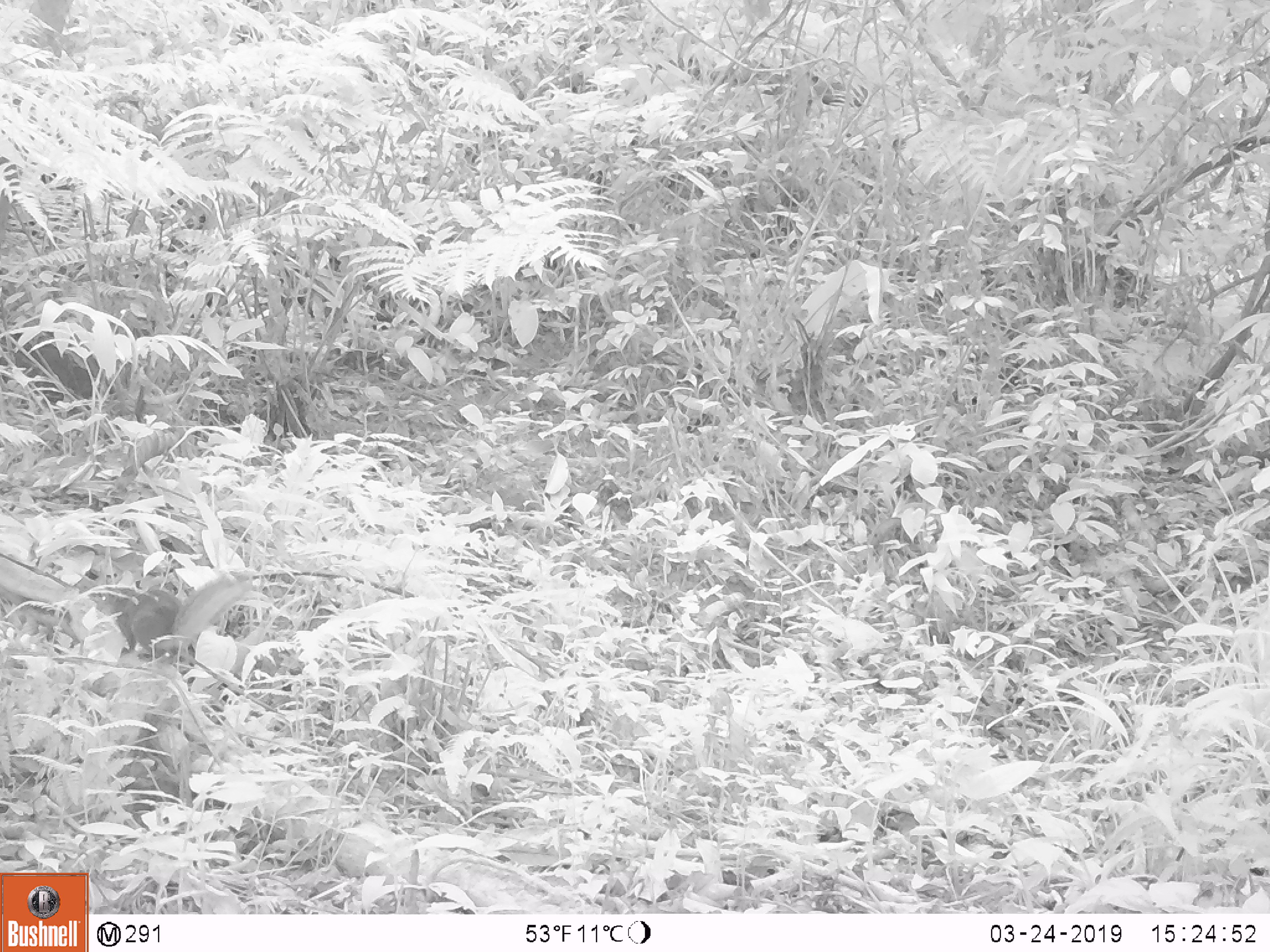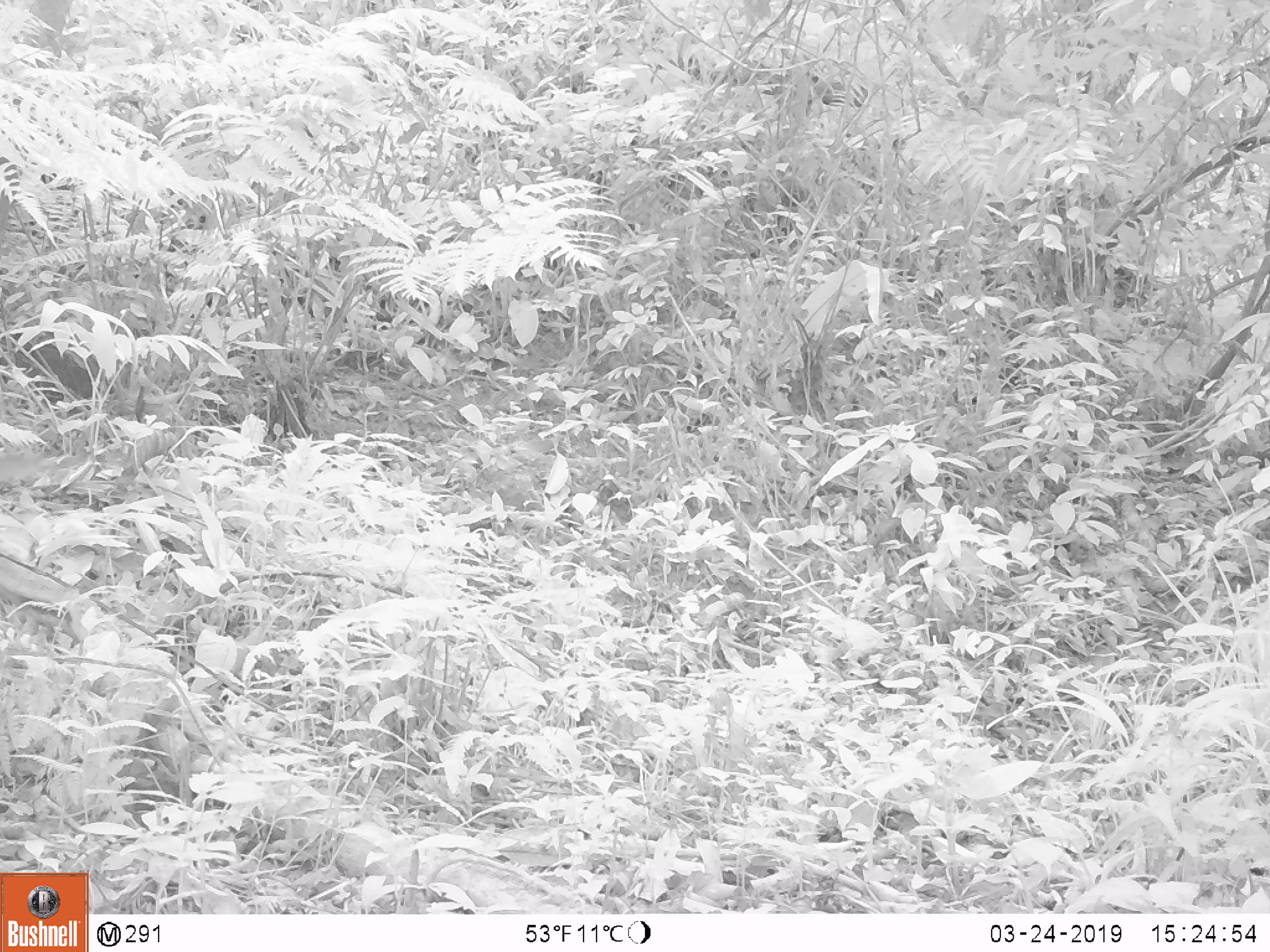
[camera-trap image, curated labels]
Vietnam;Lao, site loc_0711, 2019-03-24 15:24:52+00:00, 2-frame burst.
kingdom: Animalia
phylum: Chordata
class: Mammalia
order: Rodentia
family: Sciuridae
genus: Dremomys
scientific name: Dremomys rufigenis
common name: red-cheeked squirrel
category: red cheeked squirrel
Red cheeked squirrel (red-cheeked squirrel) (Dremomys rufigenis). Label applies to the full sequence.